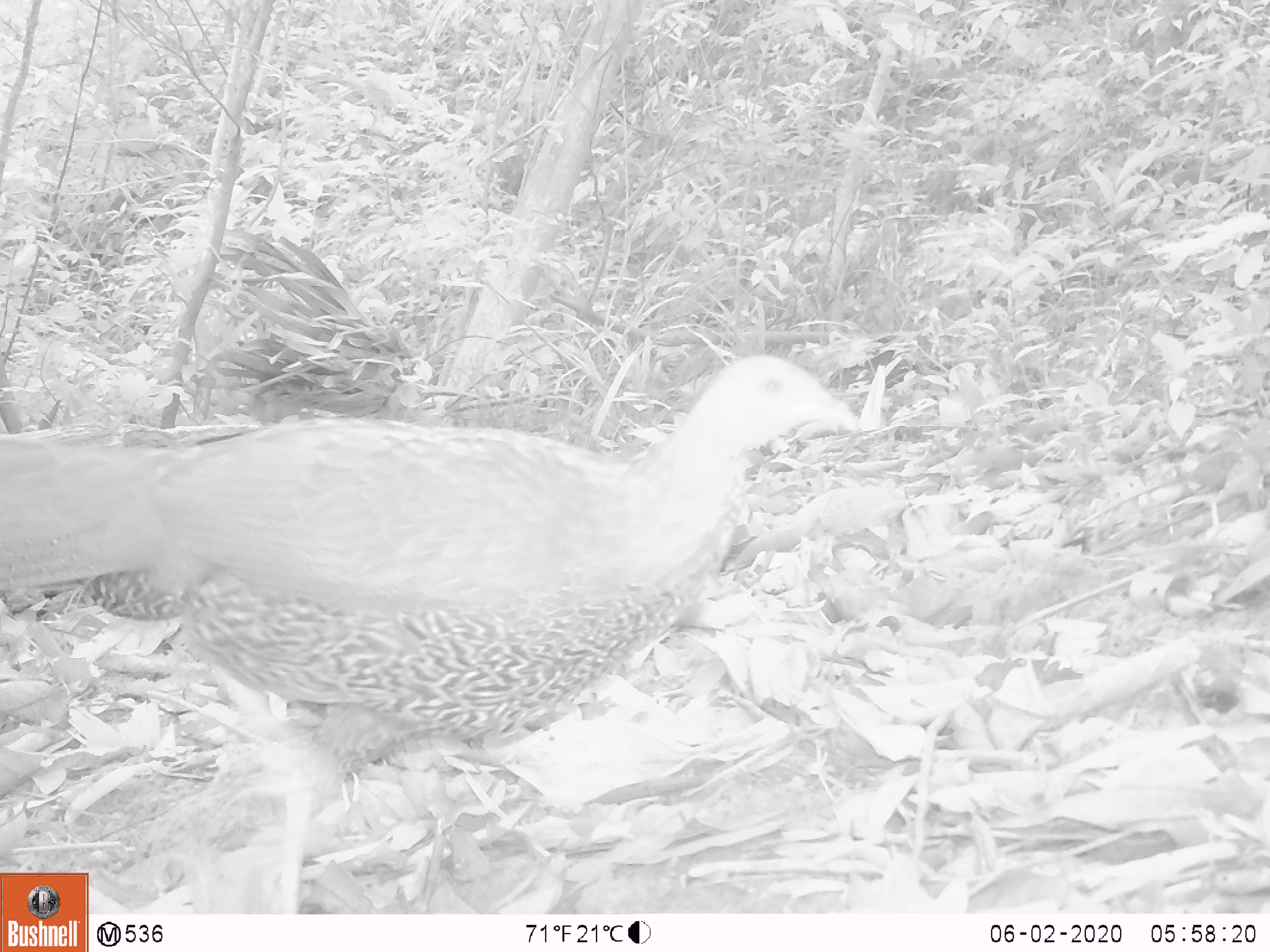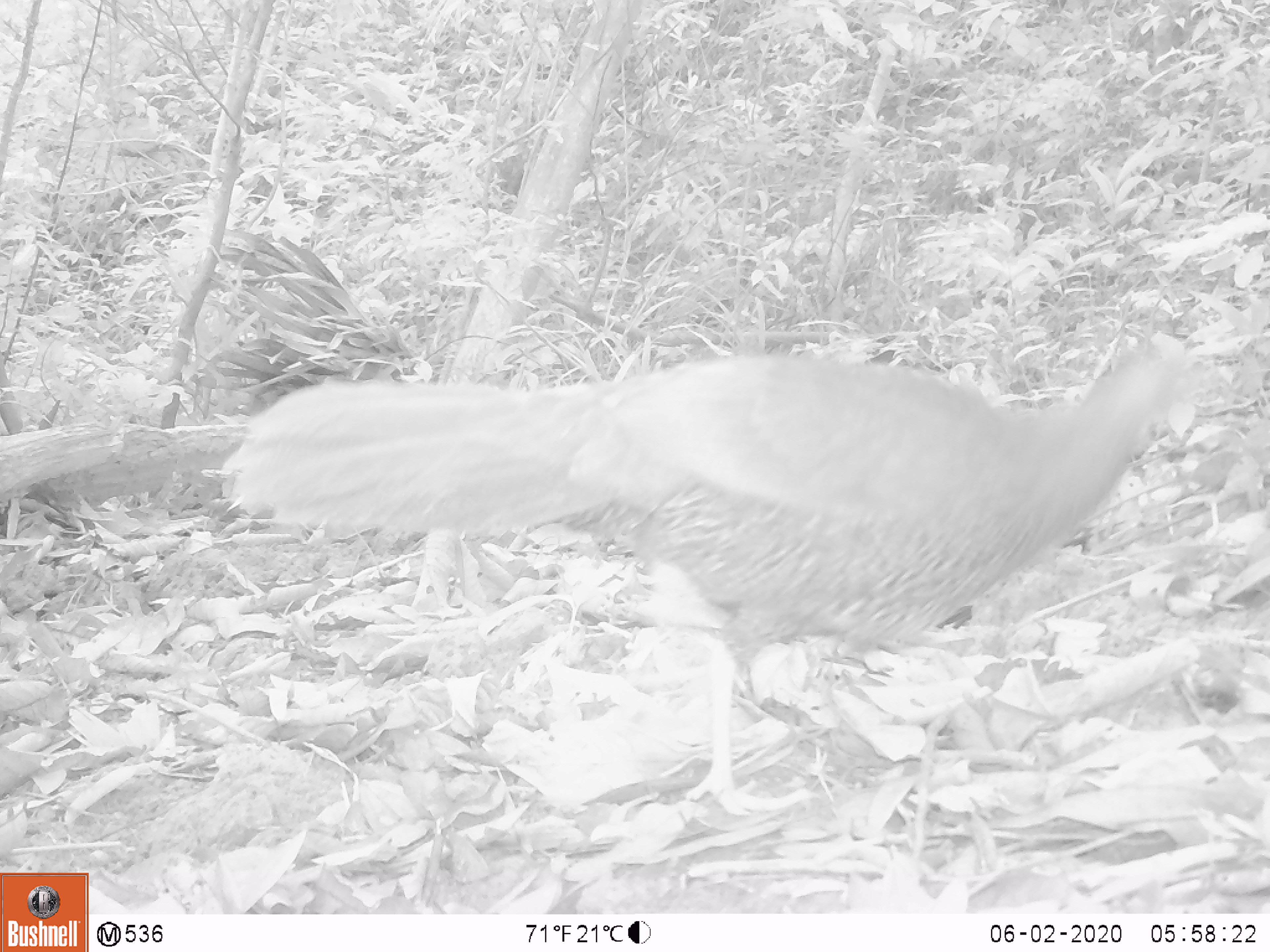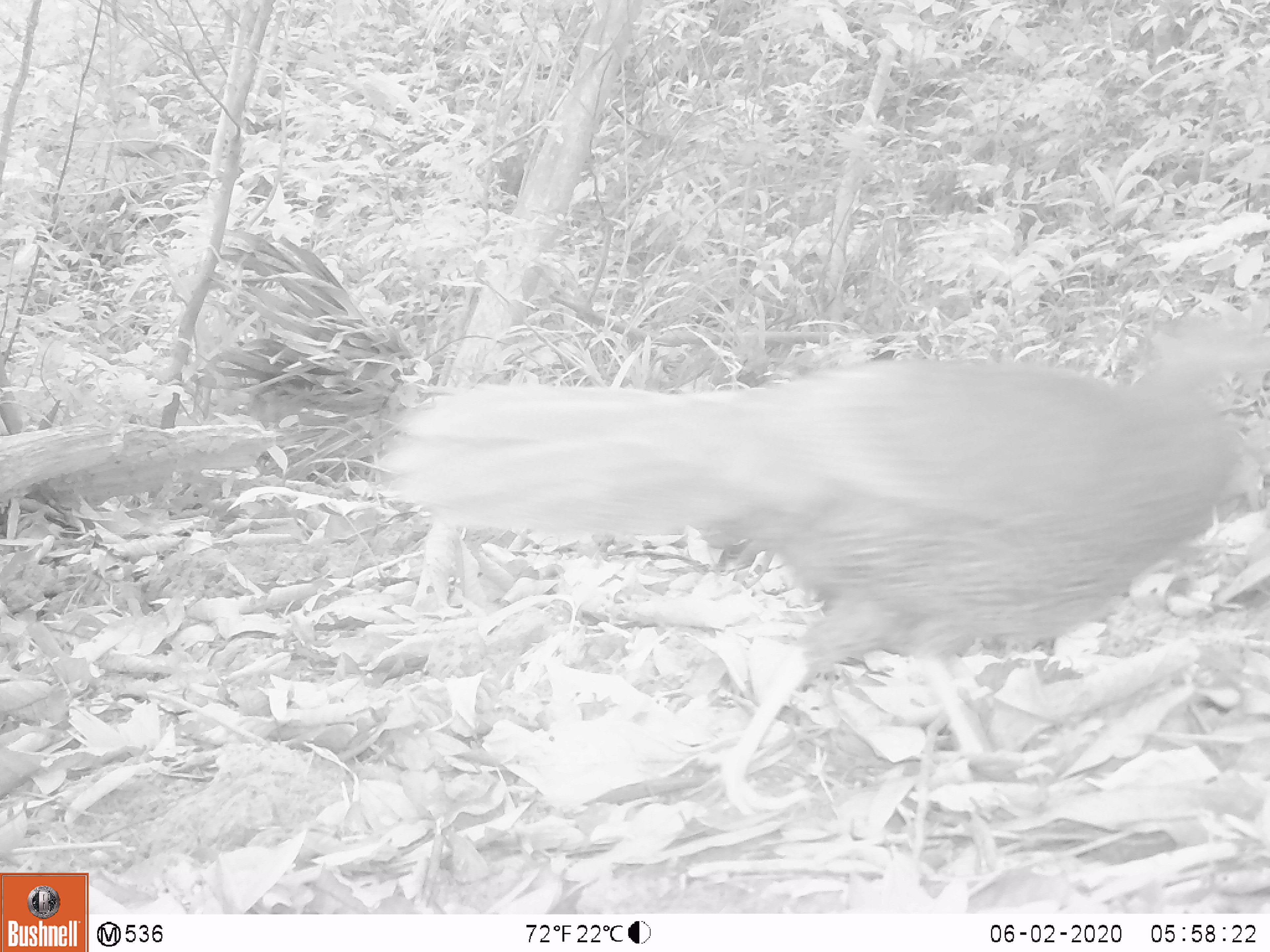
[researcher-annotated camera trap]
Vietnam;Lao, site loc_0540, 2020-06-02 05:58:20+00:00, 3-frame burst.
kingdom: Animalia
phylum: Chordata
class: Aves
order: Galliformes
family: Phasianidae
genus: Lophura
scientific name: Lophura nycthemera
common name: silver pheasant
Silver pheasant (Lophura nycthemera). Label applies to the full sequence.